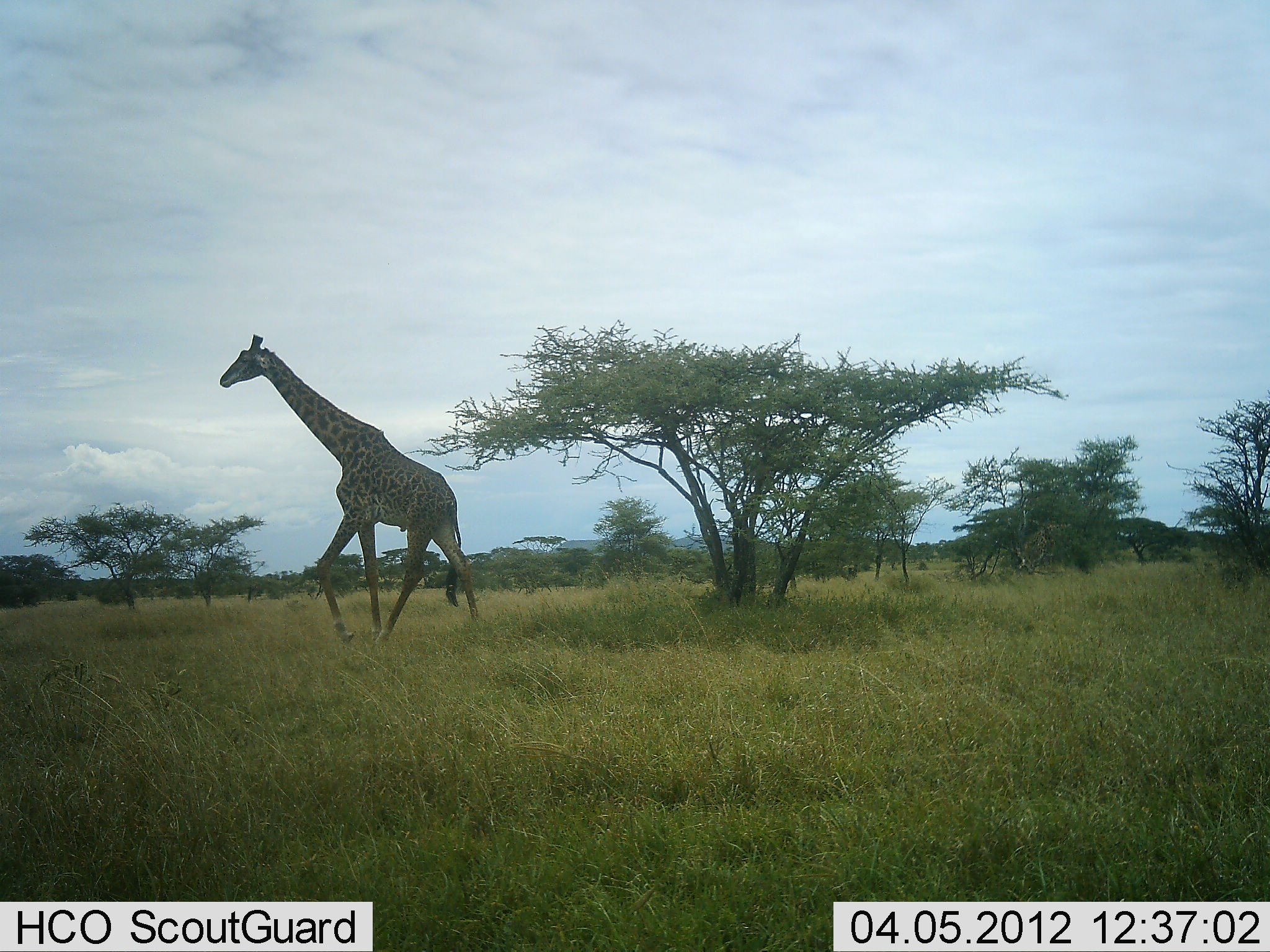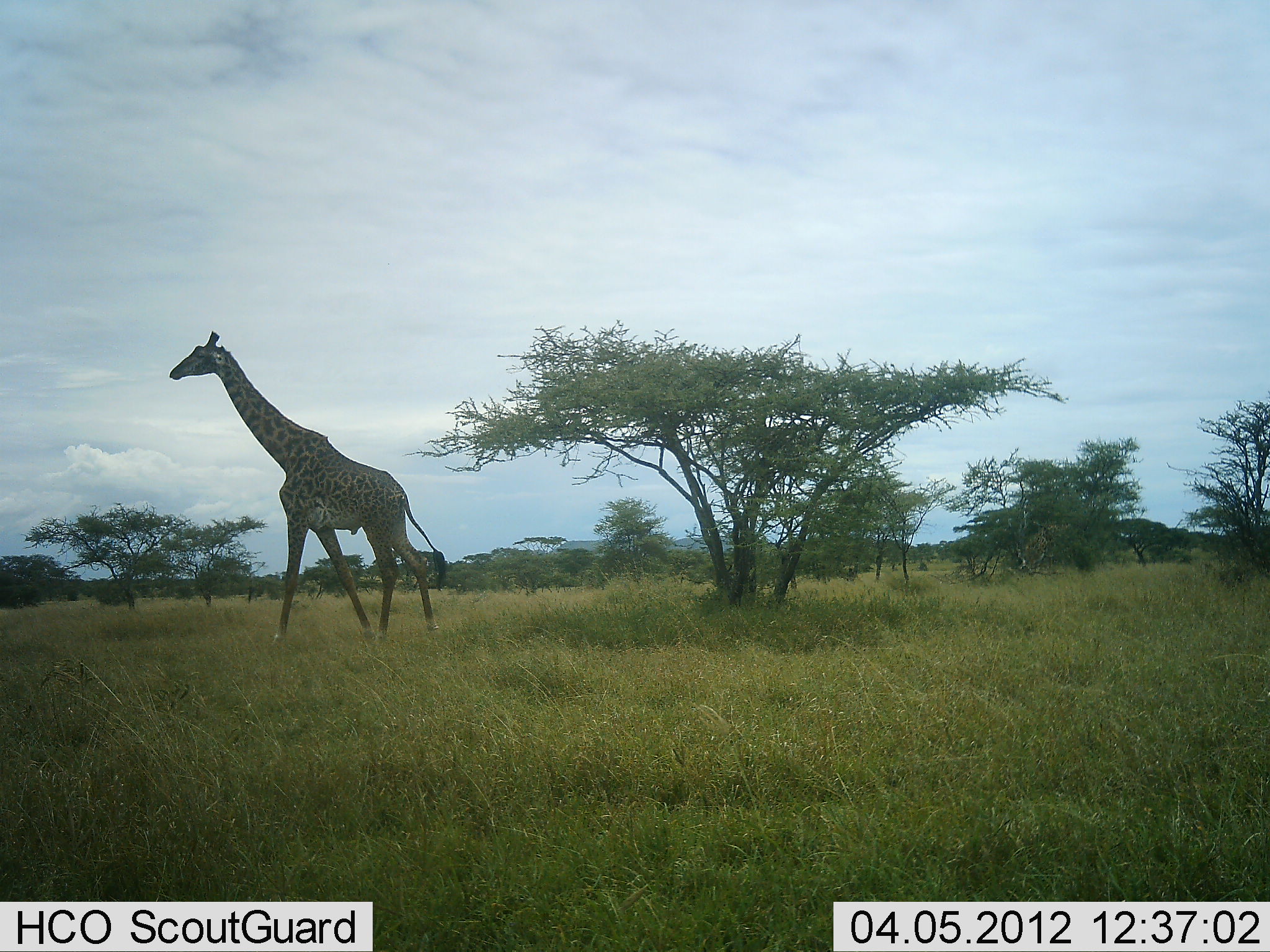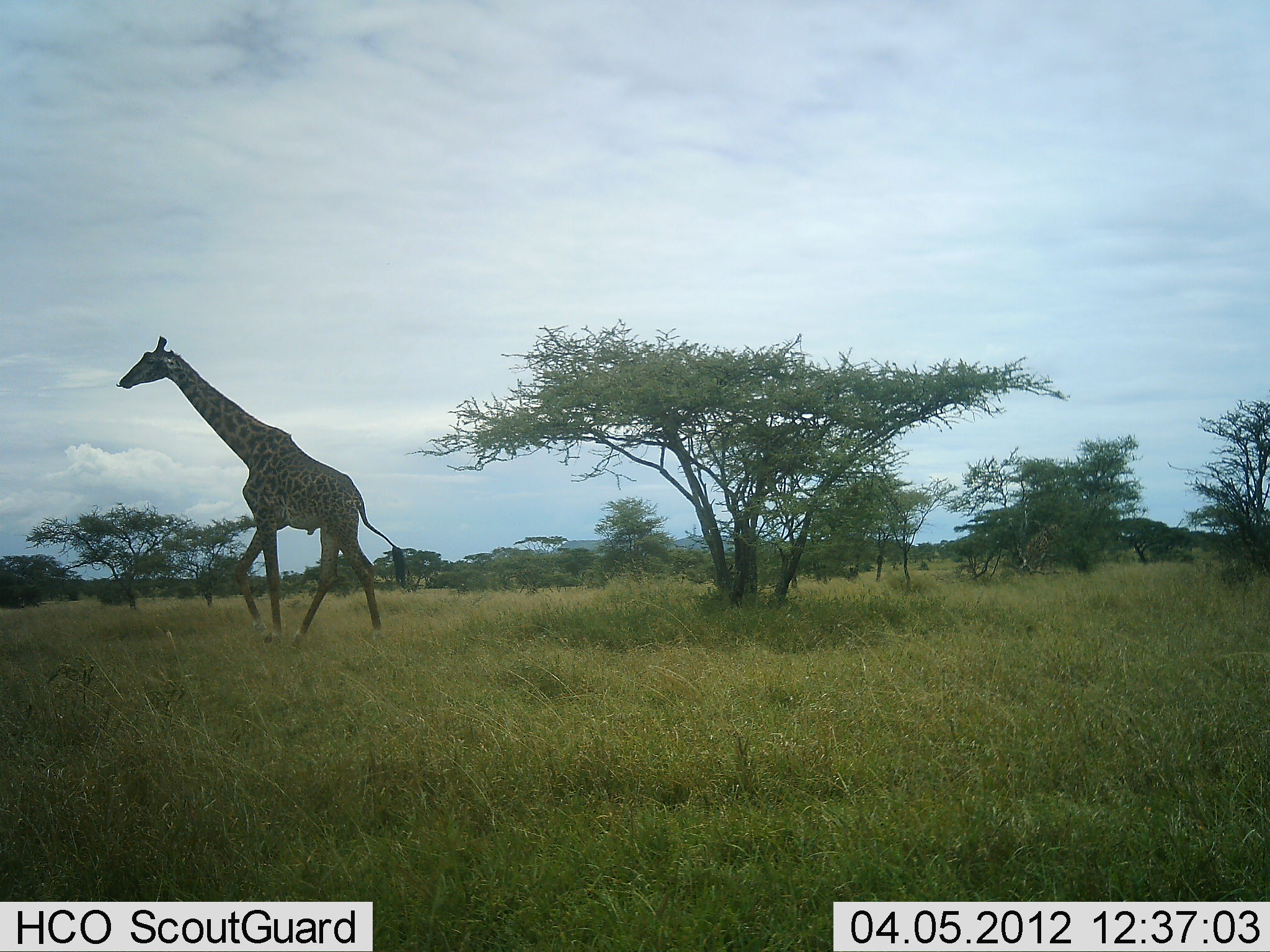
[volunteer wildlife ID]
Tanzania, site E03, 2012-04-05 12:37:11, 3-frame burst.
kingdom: Animalia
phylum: Chordata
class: Mammalia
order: Artiodactyla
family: Giraffidae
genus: Giraffa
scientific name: Giraffa camelopardalis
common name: giraffe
Giraffe (Giraffa camelopardalis), count 1. Behavior (volunteer vote fractions): standing 4%, resting 0%, moving 100%, interacting 0%. Young present (vote fraction): 0%. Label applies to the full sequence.